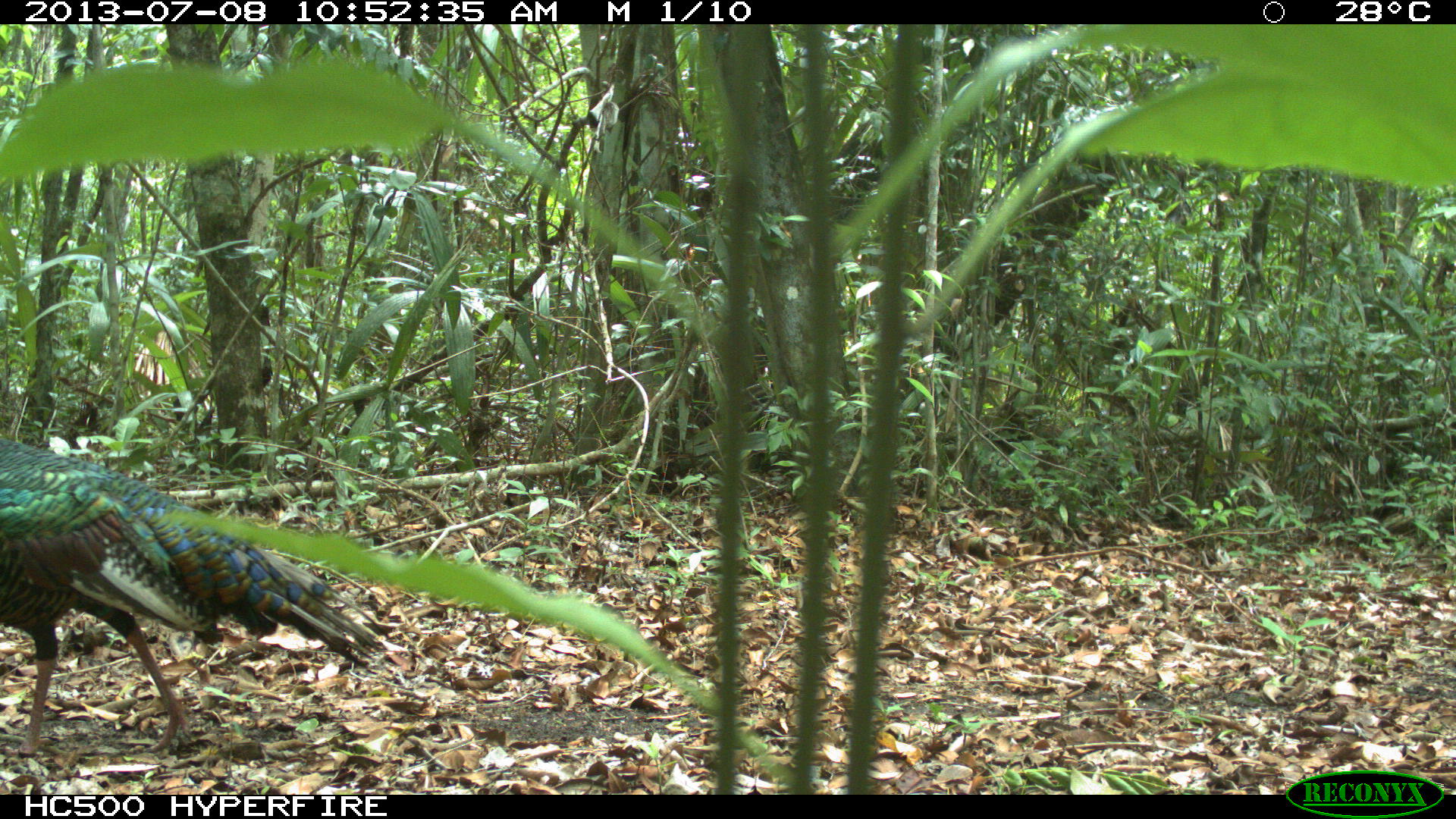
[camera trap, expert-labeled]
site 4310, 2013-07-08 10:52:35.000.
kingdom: Animalia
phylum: Chordata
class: Aves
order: Galliformes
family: Phasianidae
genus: Meleagris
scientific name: Meleagris ocellata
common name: ocellated turkey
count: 1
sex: male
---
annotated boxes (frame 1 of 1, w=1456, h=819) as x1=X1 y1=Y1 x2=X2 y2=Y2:
meleagris ocellata: x1=1 y1=437 x2=388 y2=758